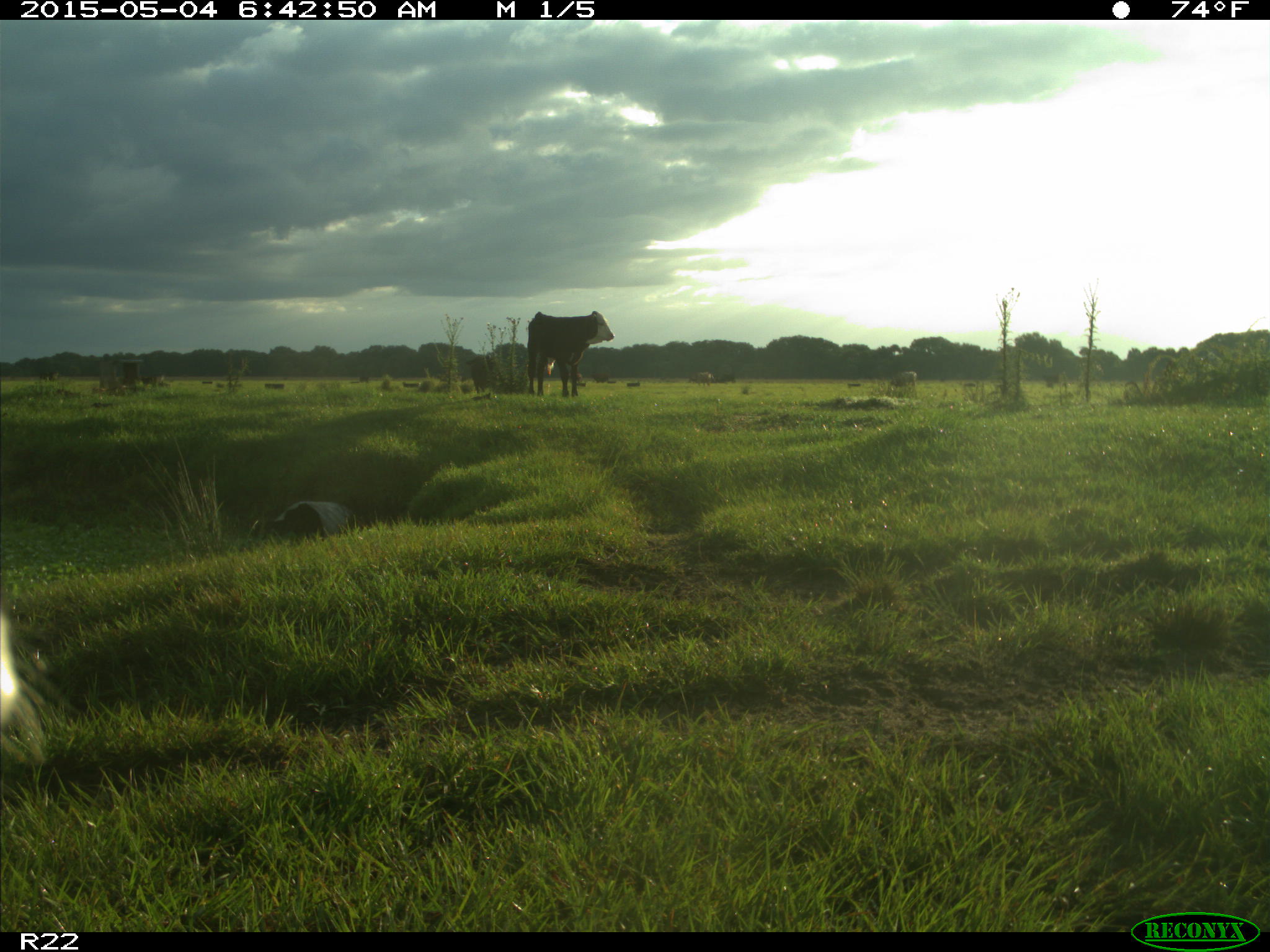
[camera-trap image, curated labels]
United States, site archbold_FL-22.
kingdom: Animalia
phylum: Chordata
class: Mammalia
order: Artiodactyla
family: Bovidae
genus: Bos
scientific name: Bos taurus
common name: domestic cow